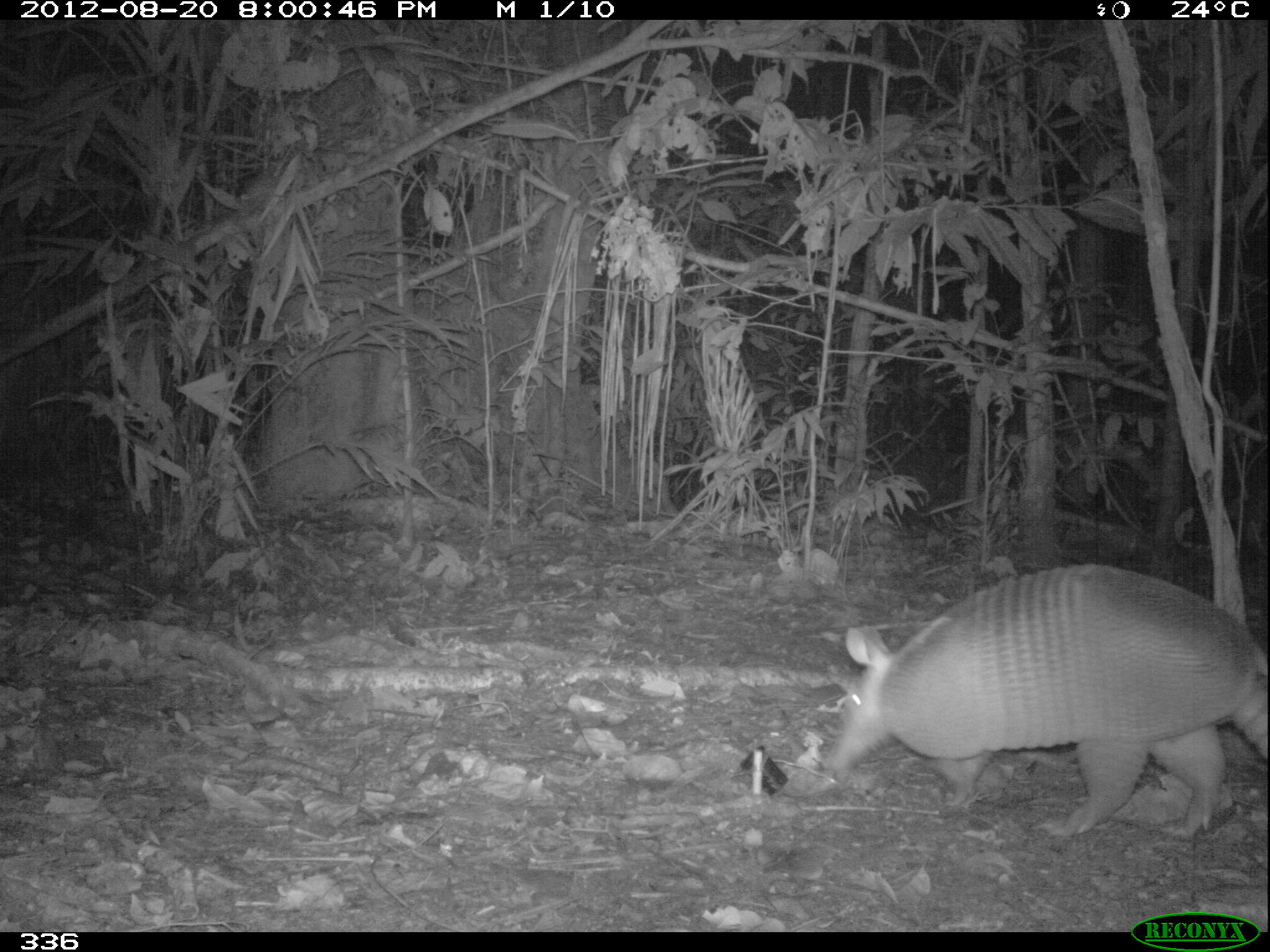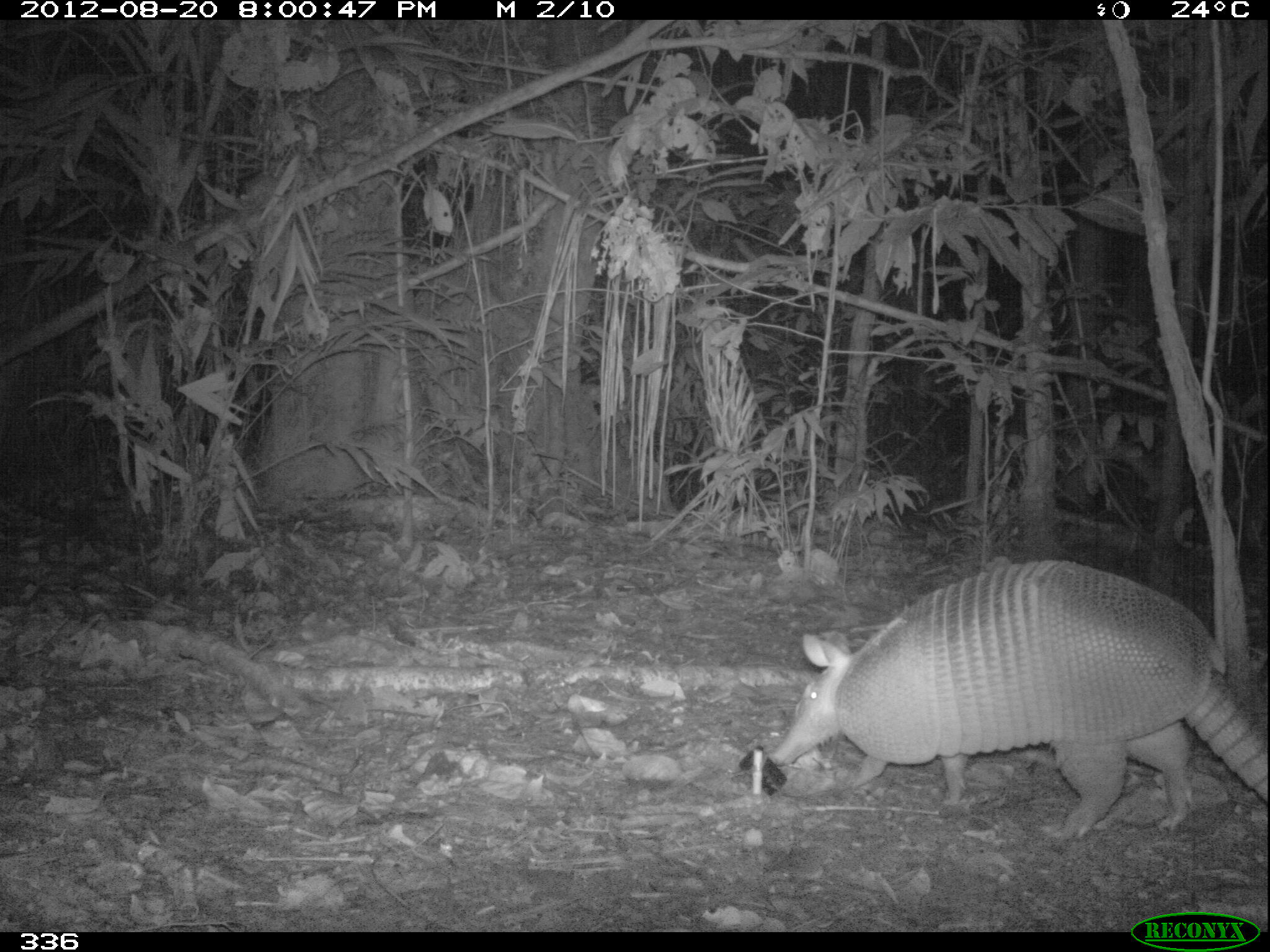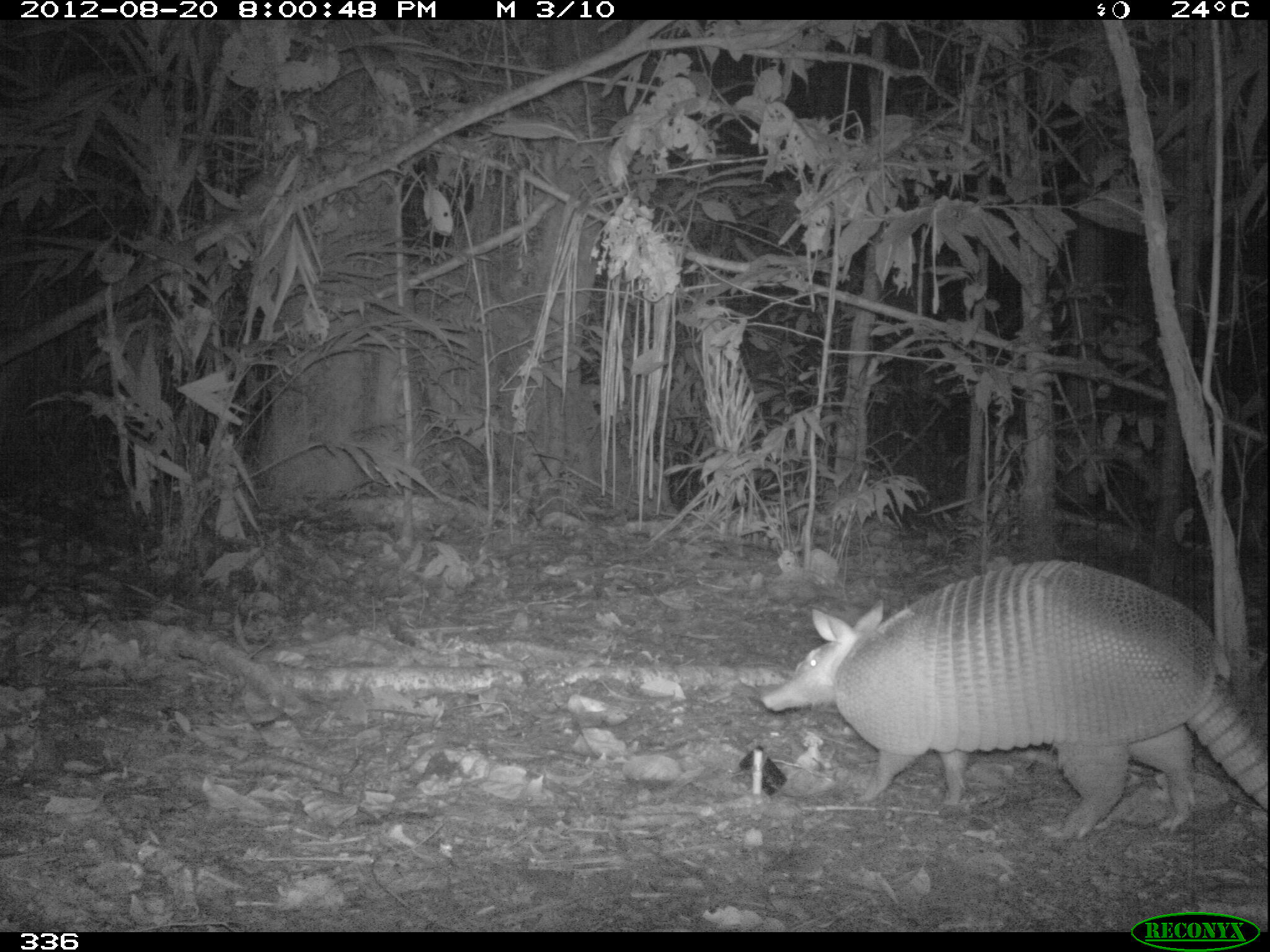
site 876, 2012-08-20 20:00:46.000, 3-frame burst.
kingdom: Animalia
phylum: Chordata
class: Mammalia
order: Cingulata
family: Dasypodidae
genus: Dasypus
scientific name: Dasypus novemcinctus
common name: nine-banded armadillo